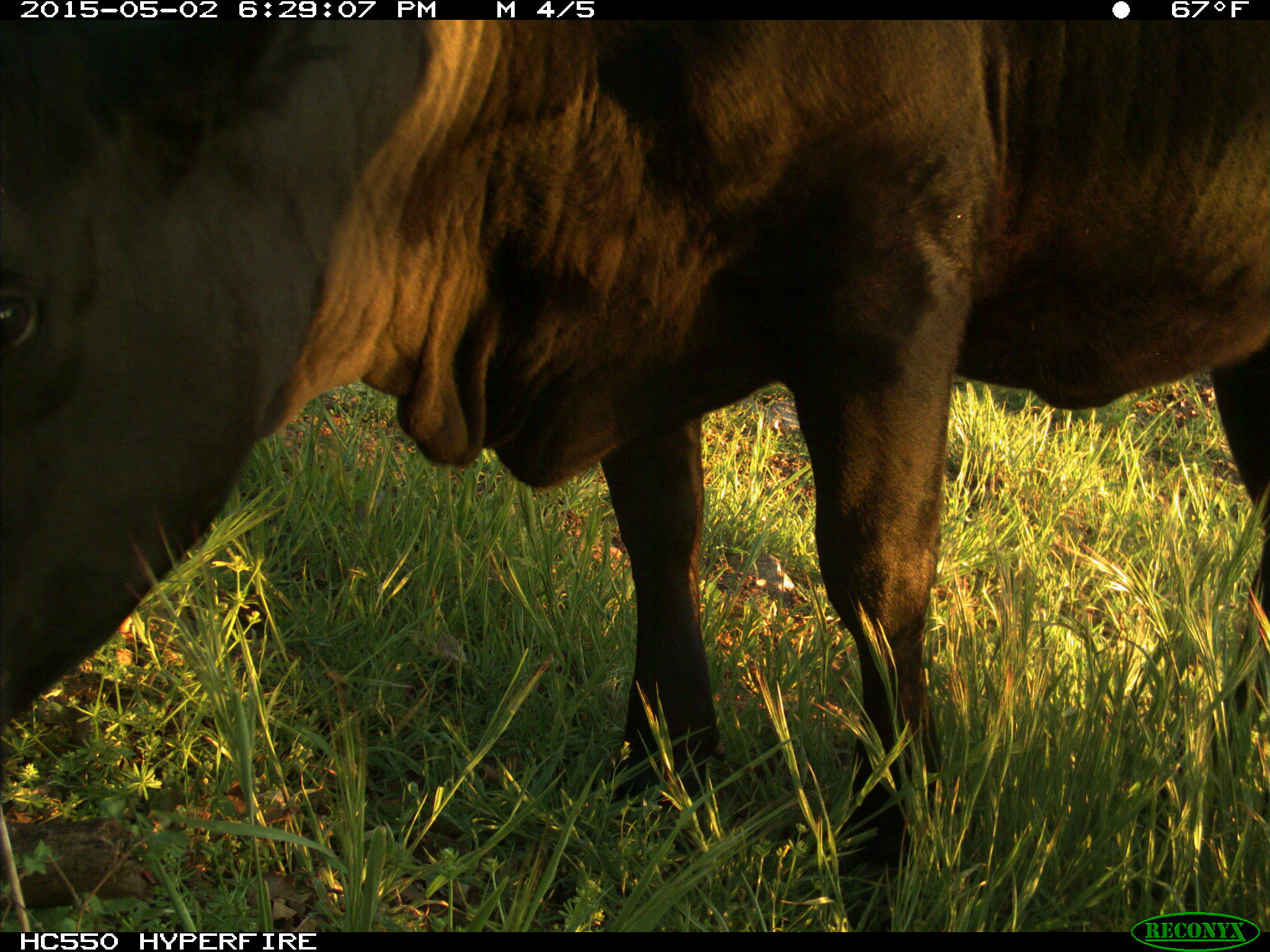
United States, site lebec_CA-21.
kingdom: Animalia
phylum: Chordata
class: Mammalia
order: Artiodactyla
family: Bovidae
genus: Bos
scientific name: Bos taurus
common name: domestic cow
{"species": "Bos taurus (domestic cow)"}